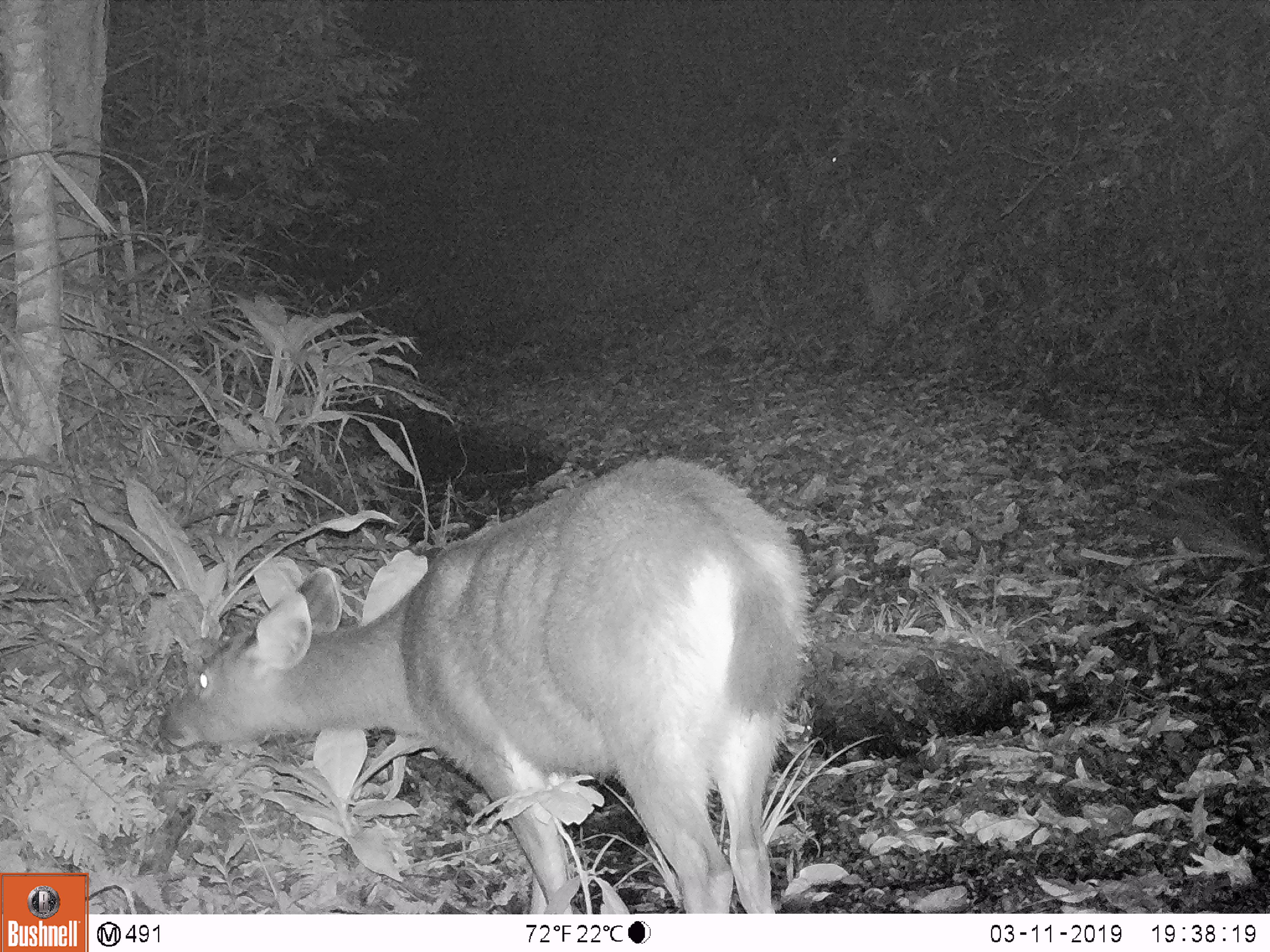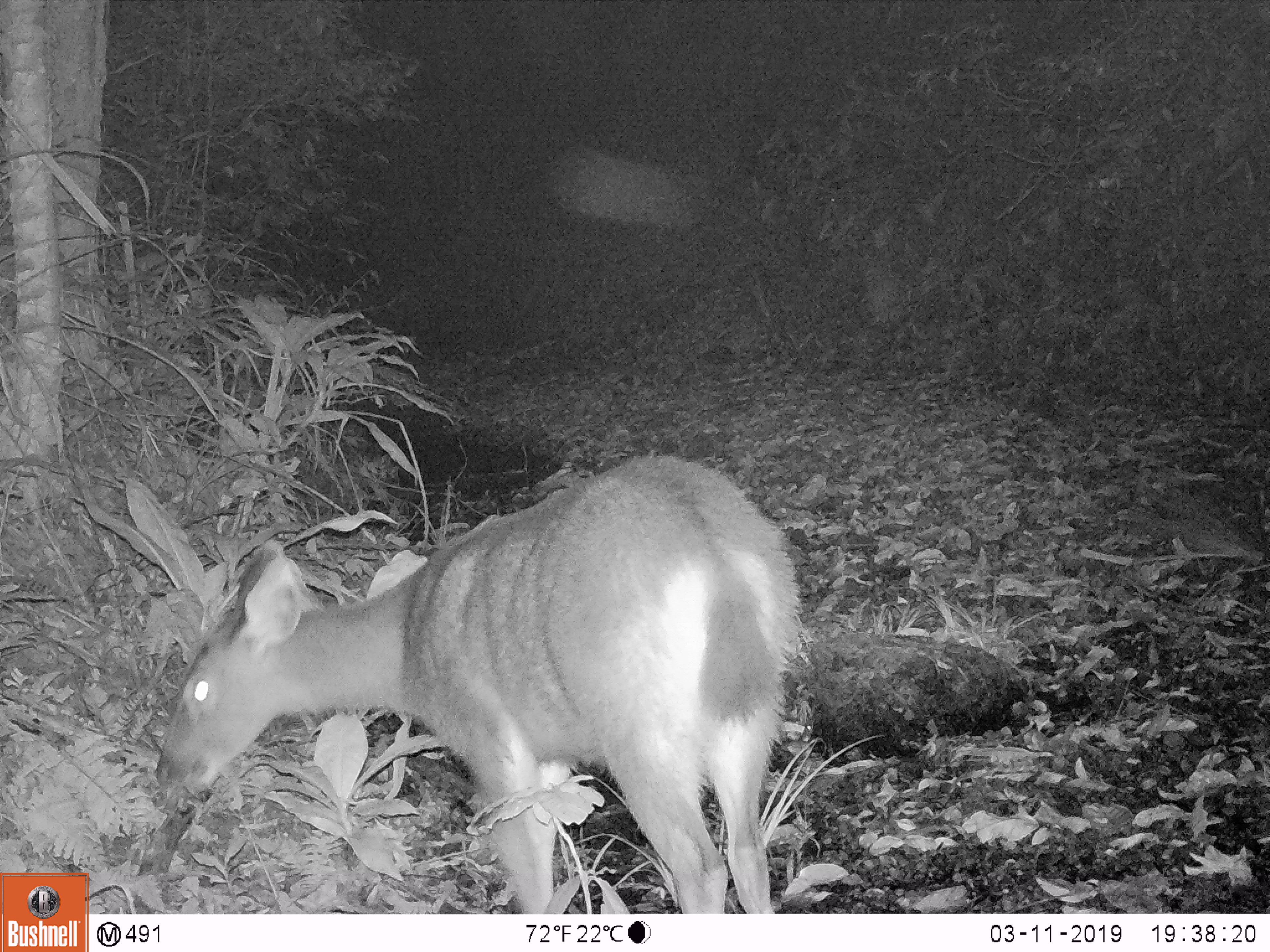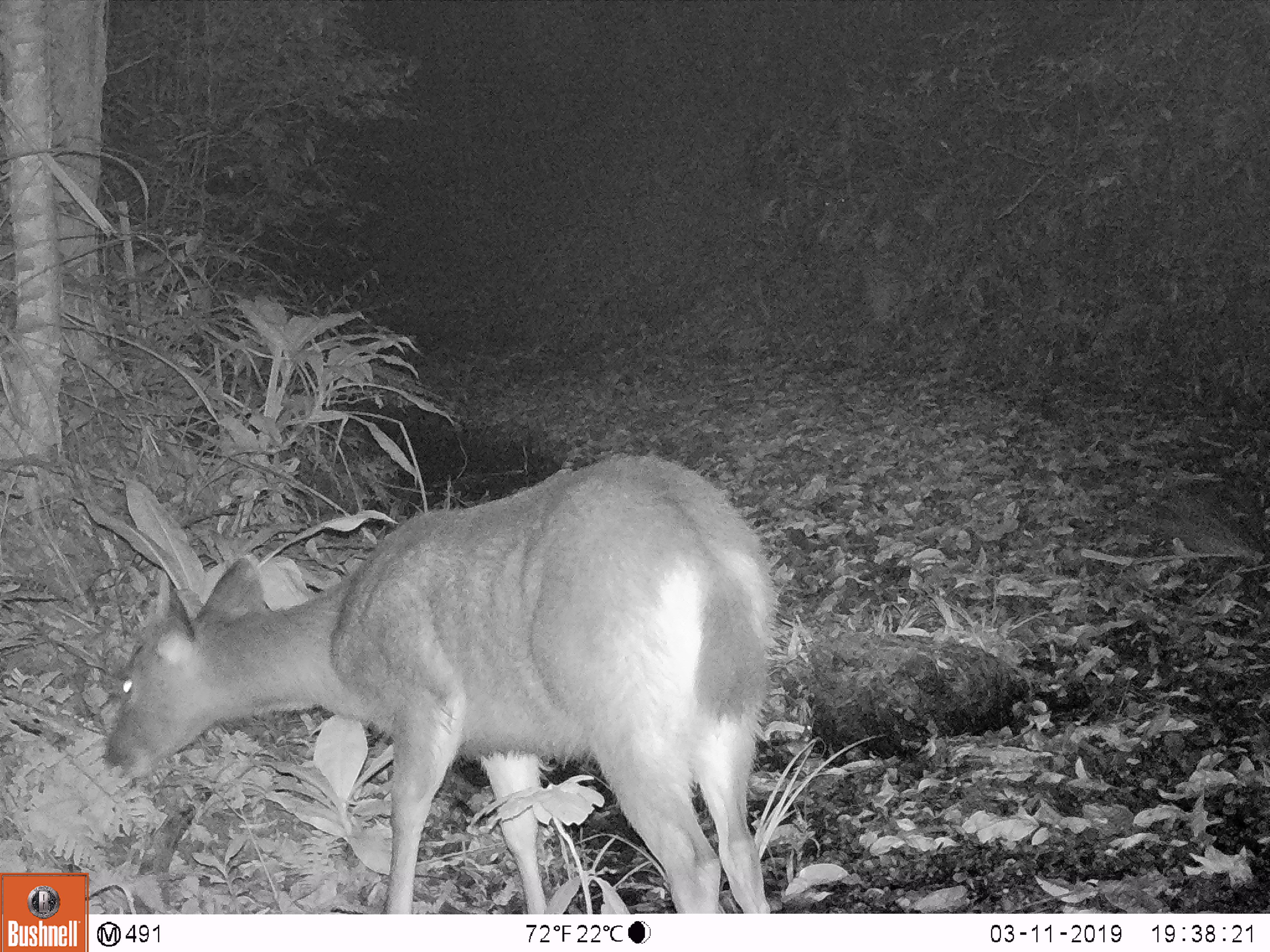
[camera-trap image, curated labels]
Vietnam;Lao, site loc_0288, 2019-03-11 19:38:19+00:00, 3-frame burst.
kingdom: Animalia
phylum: Chordata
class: Mammalia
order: Artiodactyla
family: Cervidae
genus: Rusa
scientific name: Rusa unicolor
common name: sambar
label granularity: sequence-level